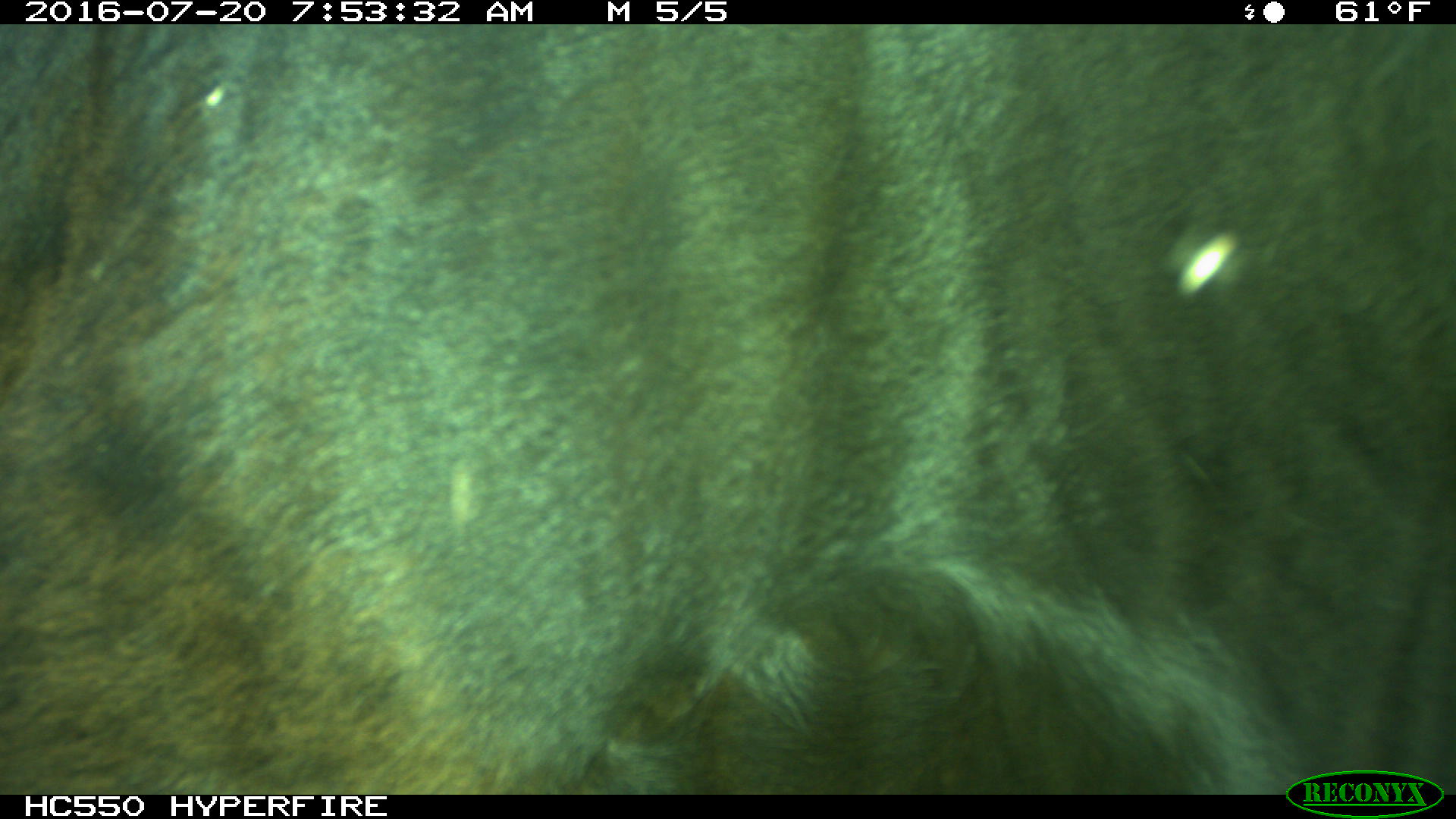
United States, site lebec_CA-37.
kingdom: Animalia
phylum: Chordata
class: Mammalia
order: Artiodactyla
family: Bovidae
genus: Bos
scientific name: Bos taurus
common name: domestic cow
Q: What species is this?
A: Bos taurus (domestic cow).